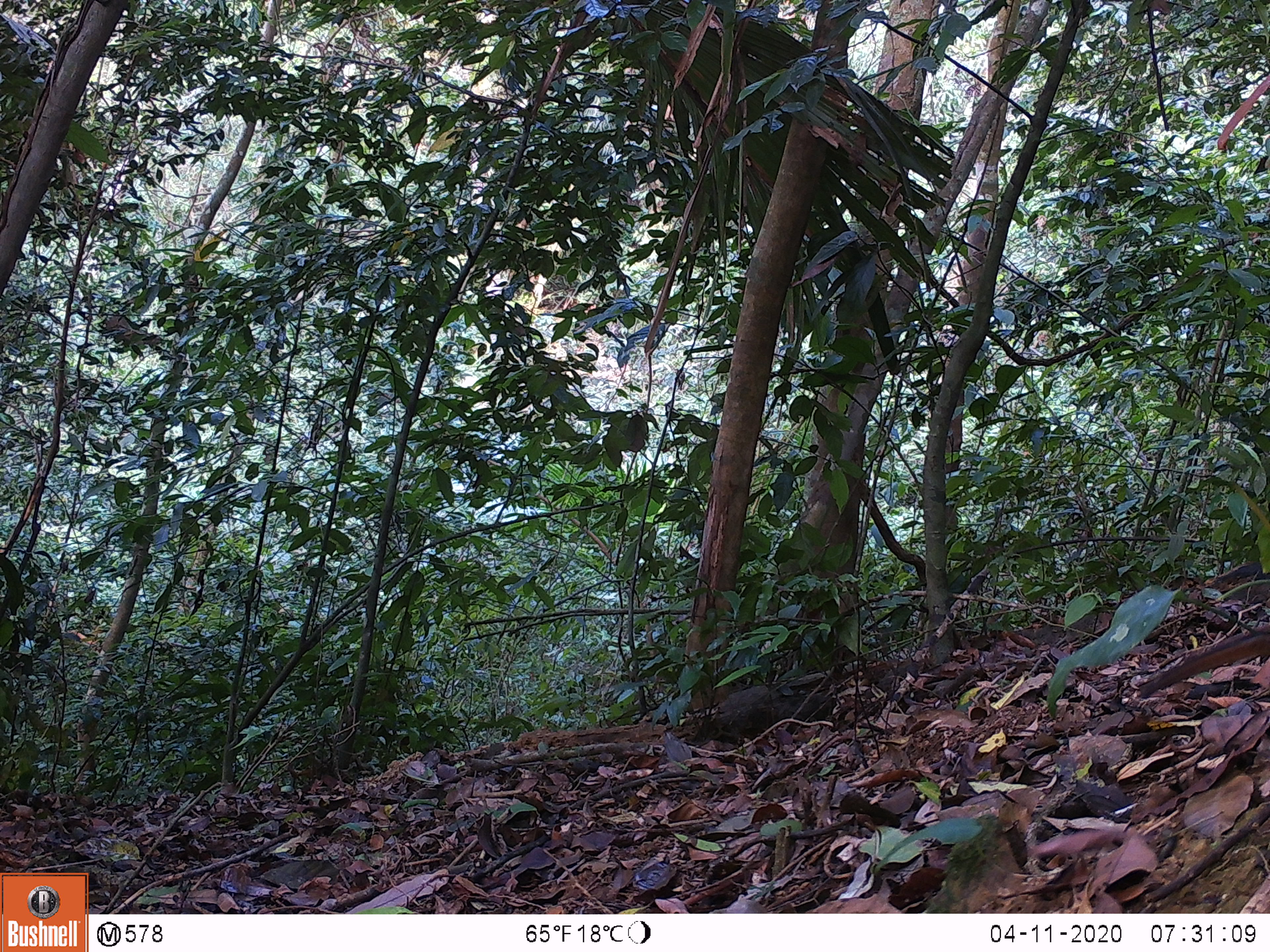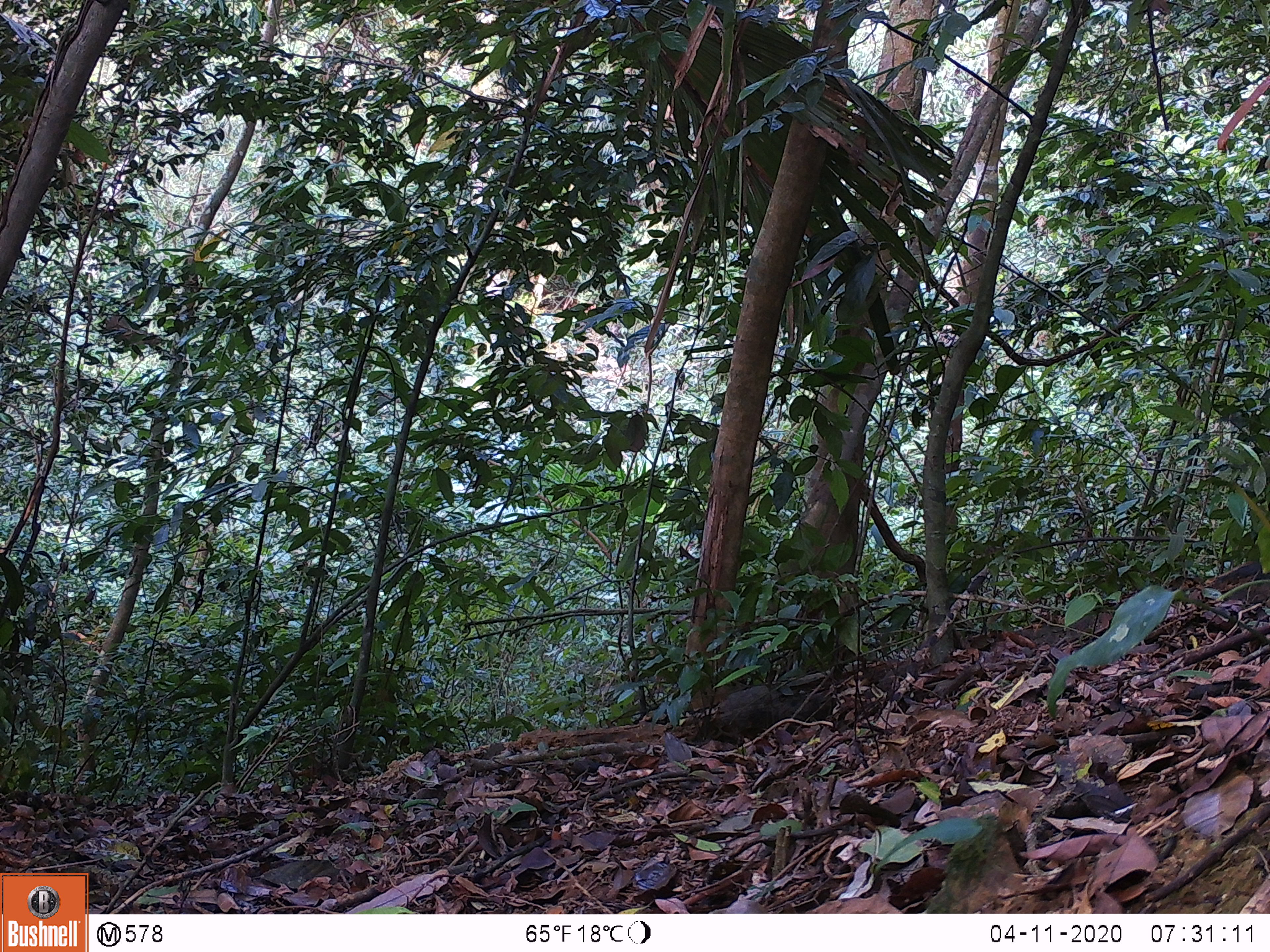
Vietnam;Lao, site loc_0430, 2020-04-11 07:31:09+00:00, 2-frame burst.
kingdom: Animalia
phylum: Chordata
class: Aves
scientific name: Aves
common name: bird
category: unidentified bird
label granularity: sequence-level